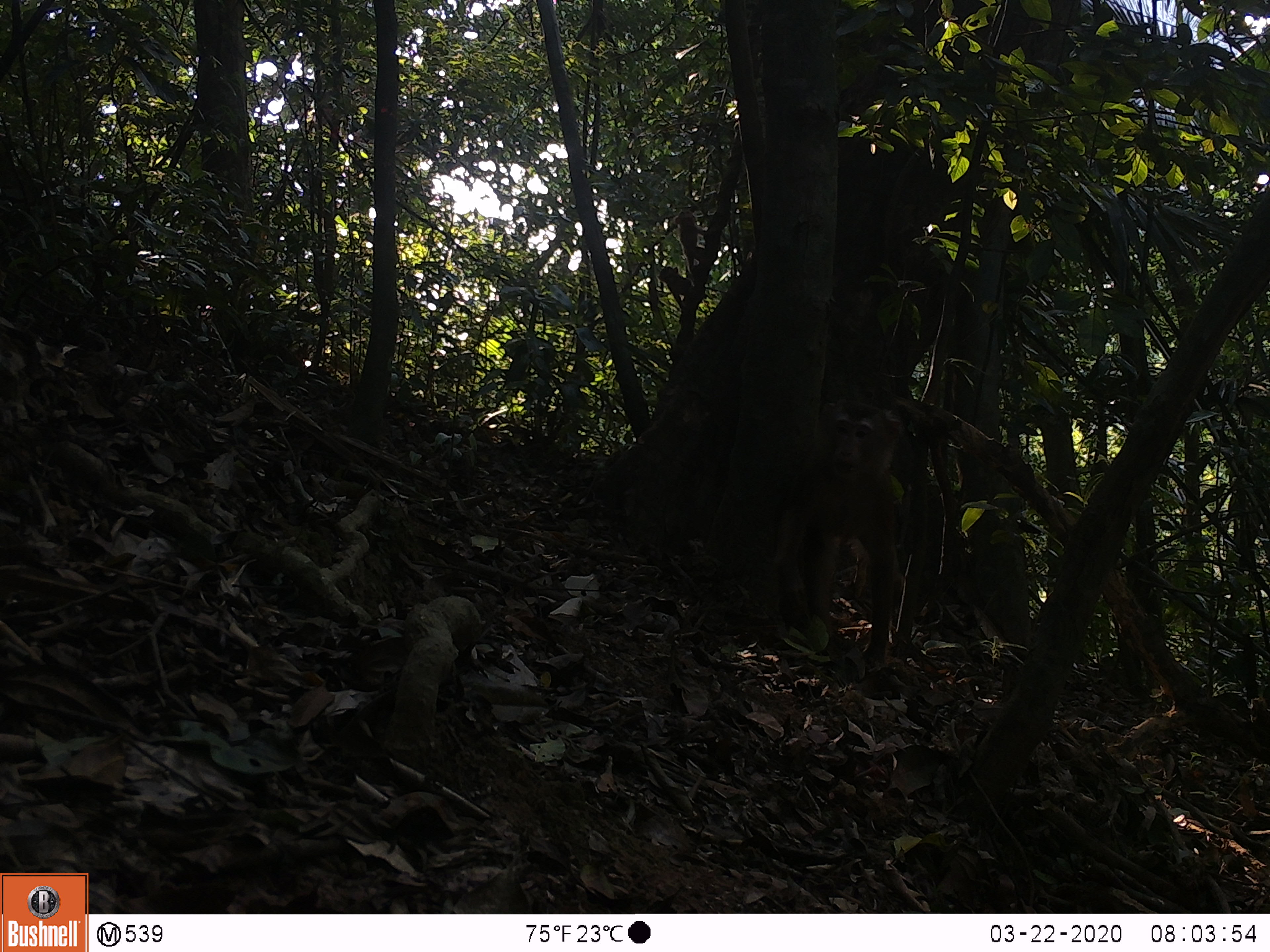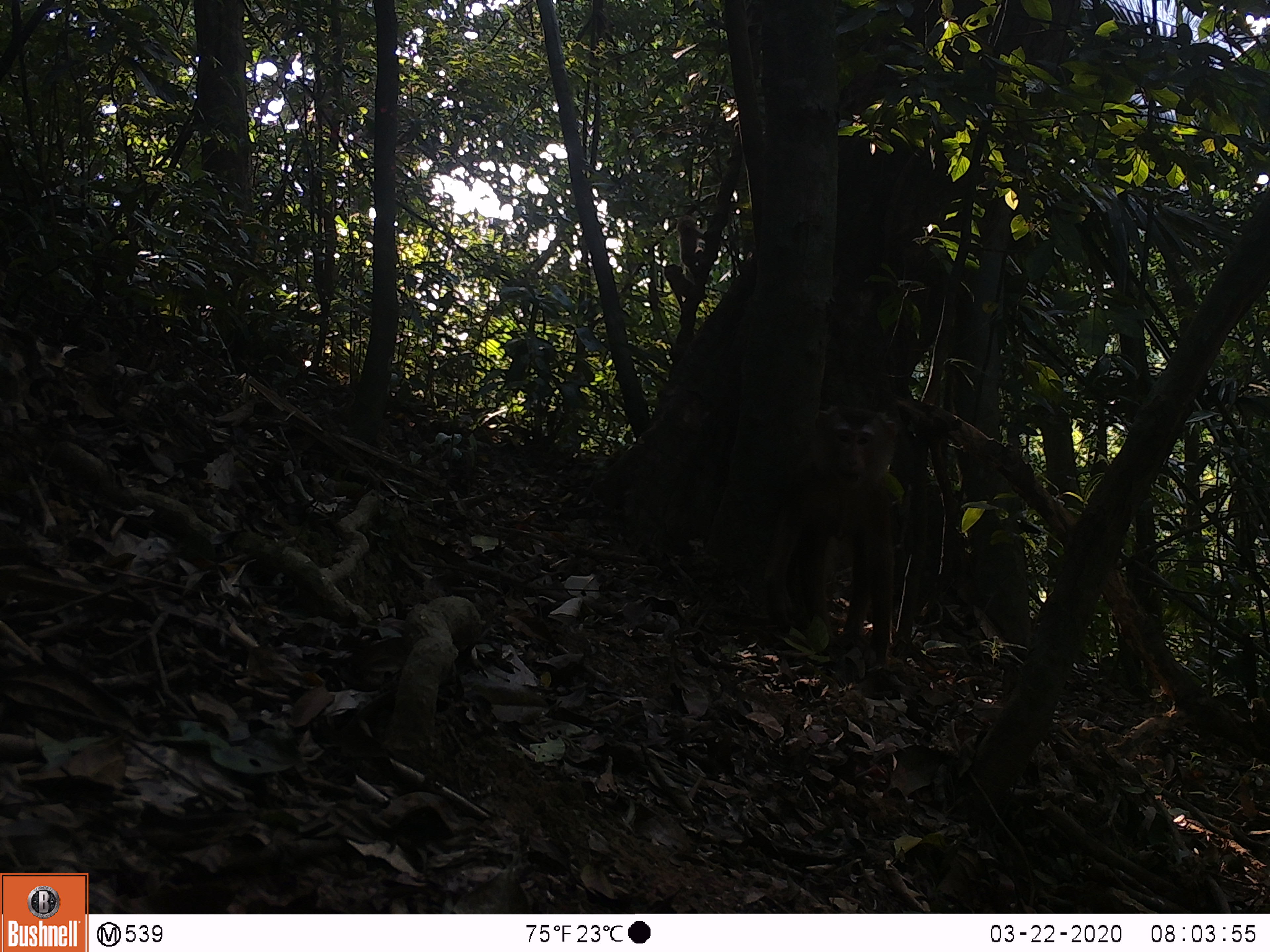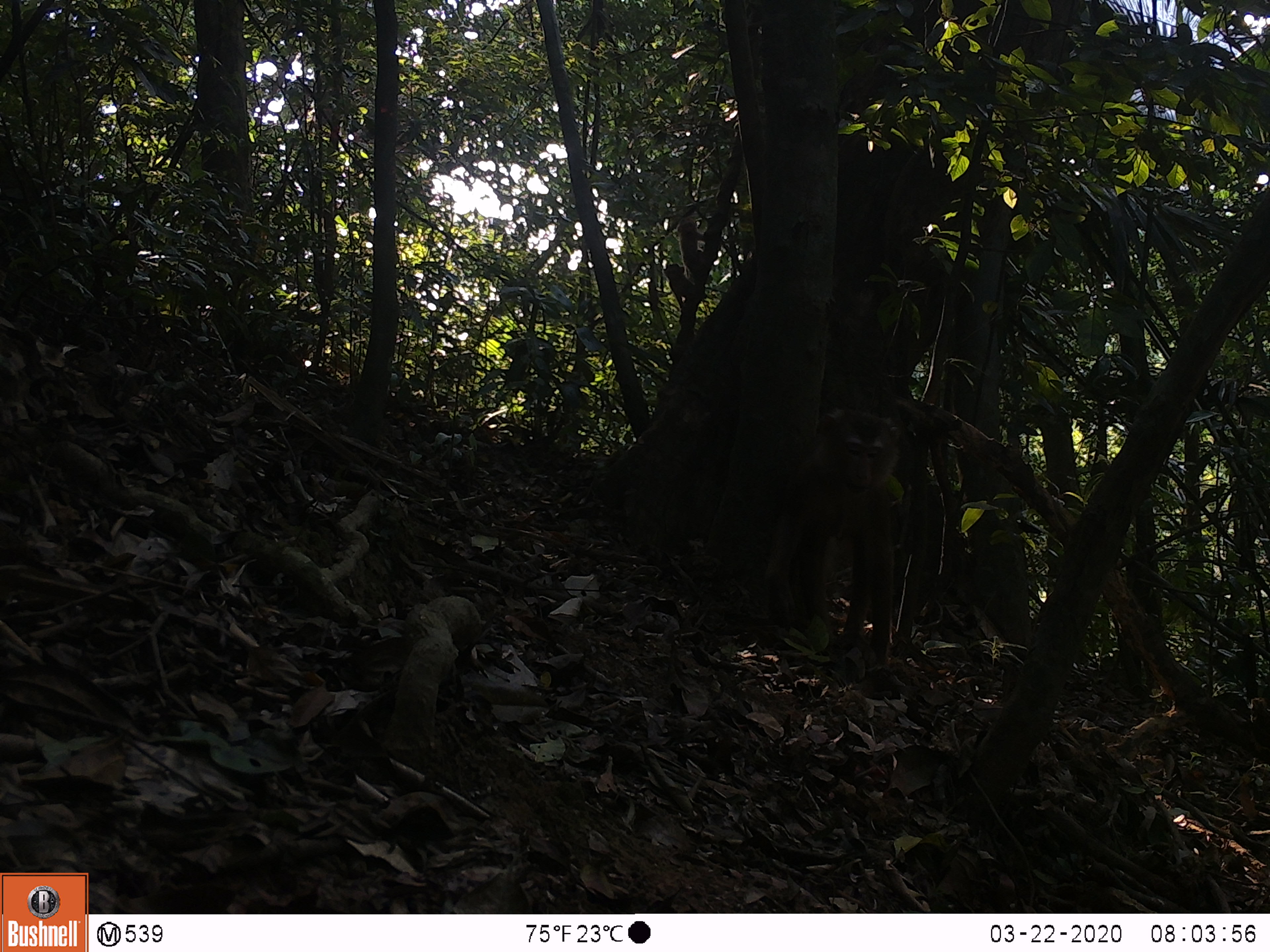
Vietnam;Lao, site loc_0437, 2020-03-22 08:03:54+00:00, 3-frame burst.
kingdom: Animalia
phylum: Chordata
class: Mammalia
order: Primates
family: Cercopithecidae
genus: Macaca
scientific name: Macaca nemestrina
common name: pig-tailed macaque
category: pig tailed macaque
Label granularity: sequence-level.